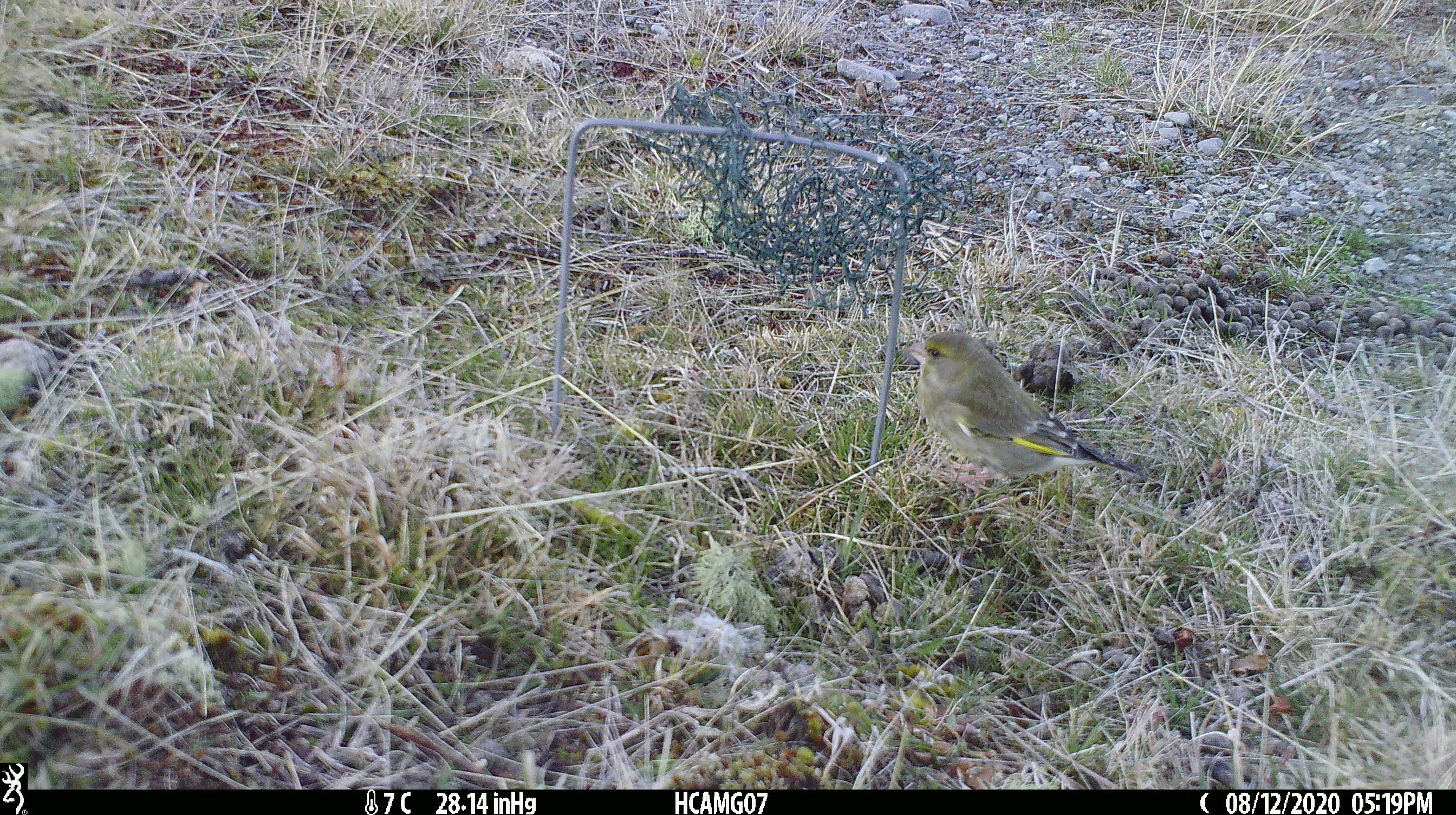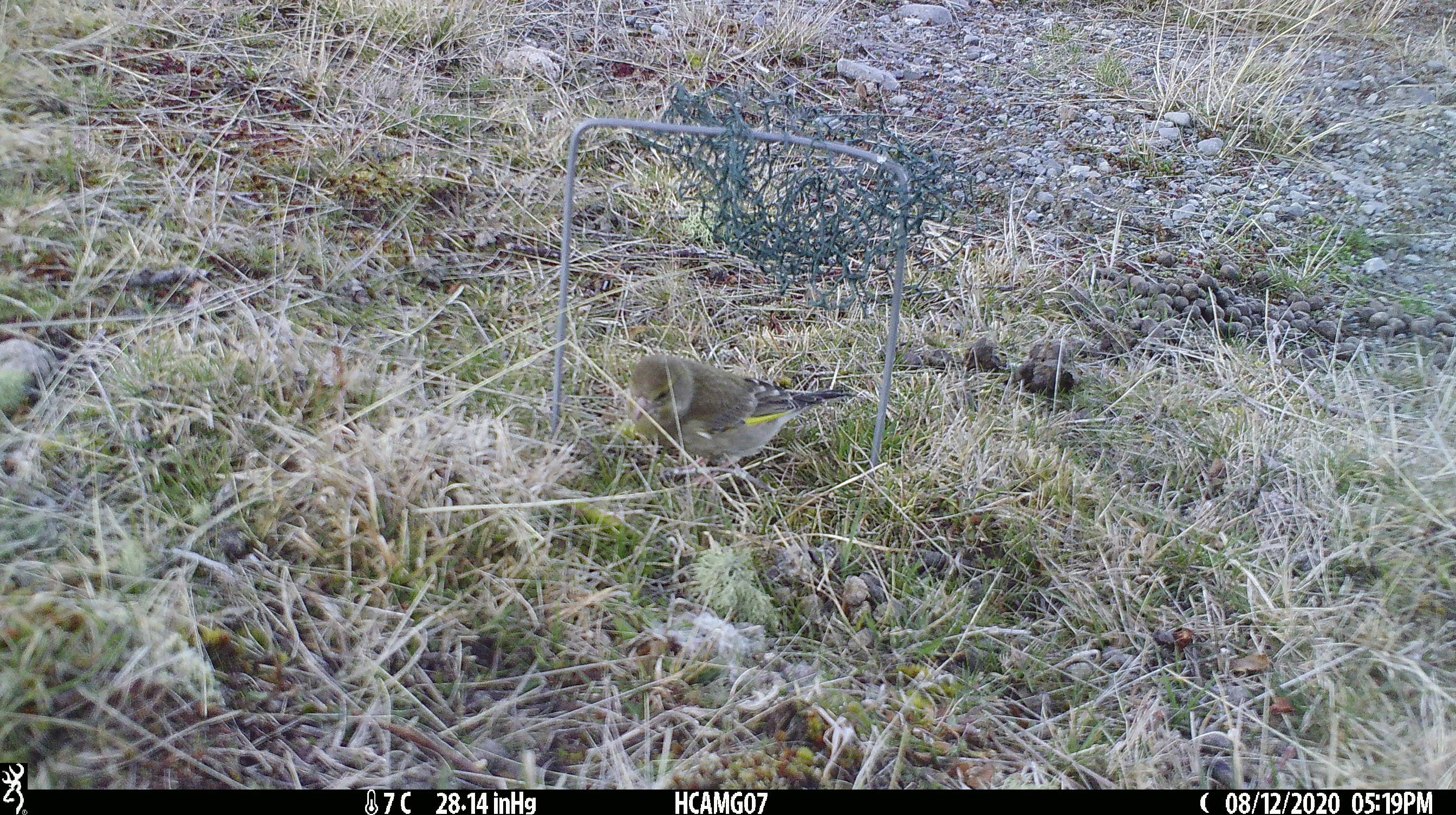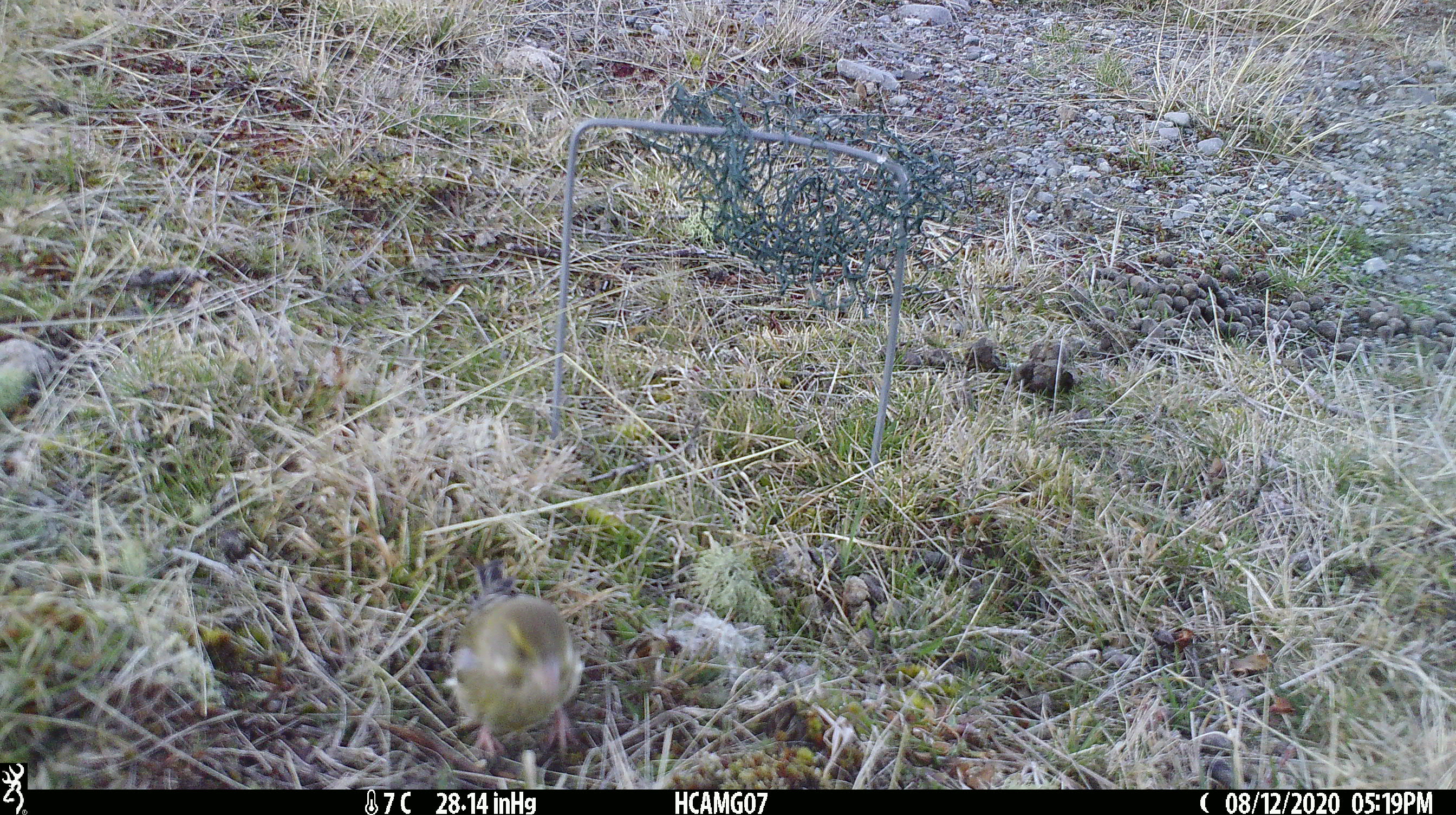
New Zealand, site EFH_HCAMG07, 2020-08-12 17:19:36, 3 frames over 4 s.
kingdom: Animalia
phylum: Chordata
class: Aves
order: Passeriformes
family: Fringillidae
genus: Chloris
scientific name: Chloris chloris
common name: greenfinch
Greenfinch (Chloris chloris).